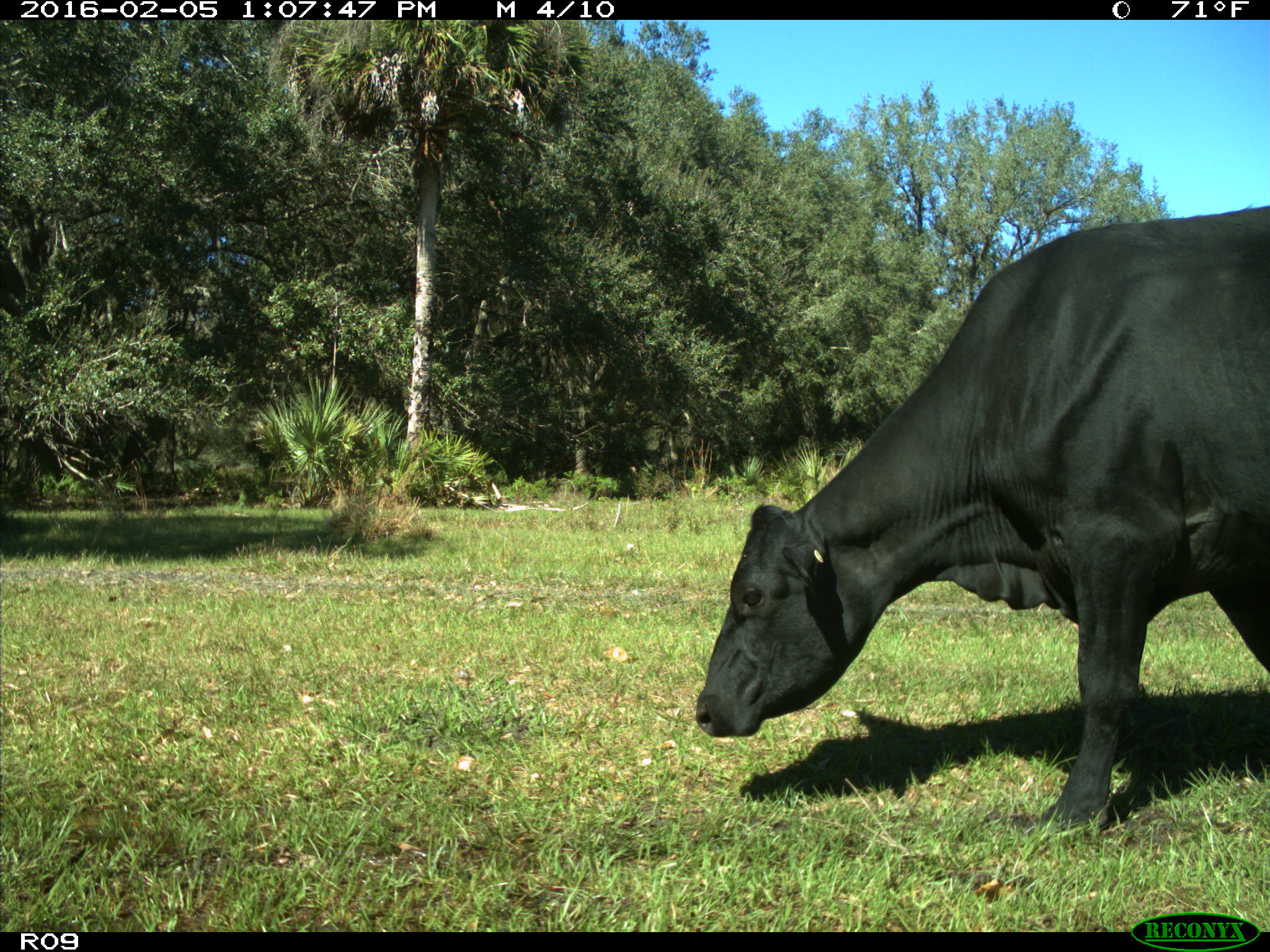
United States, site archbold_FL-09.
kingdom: Animalia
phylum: Chordata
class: Mammalia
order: Artiodactyla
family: Bovidae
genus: Bos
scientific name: Bos taurus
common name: domestic cow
Bos taurus (domestic cow).